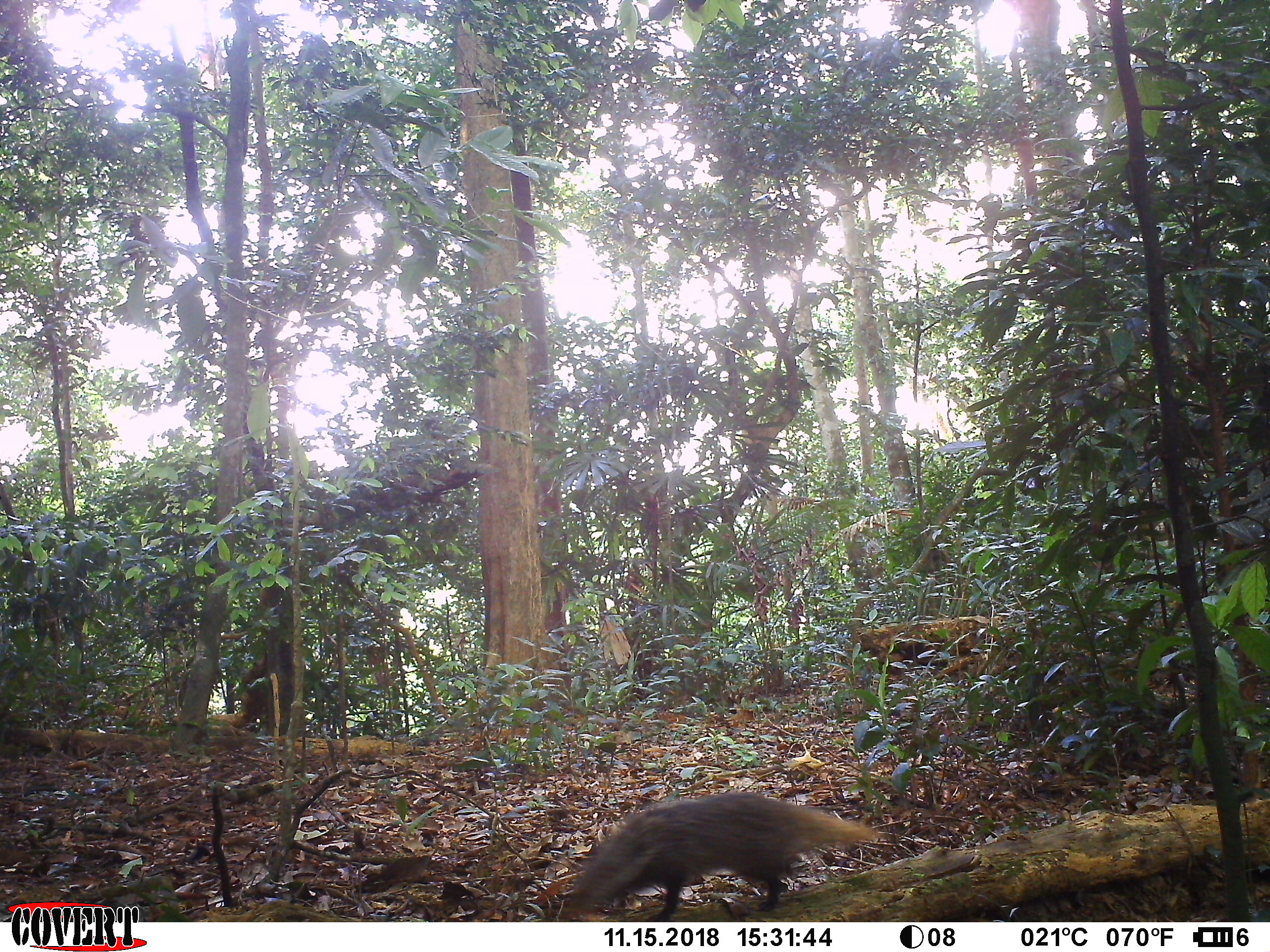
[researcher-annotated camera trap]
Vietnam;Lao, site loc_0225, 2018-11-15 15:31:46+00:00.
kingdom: Animalia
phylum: Chordata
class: Mammalia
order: Carnivora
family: Herpestidae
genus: Urva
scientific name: Urva urva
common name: crab-eating mongoose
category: crab eating mongoose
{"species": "crab eating mongoose (crab-eating mongoose) (Urva urva)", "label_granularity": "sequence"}